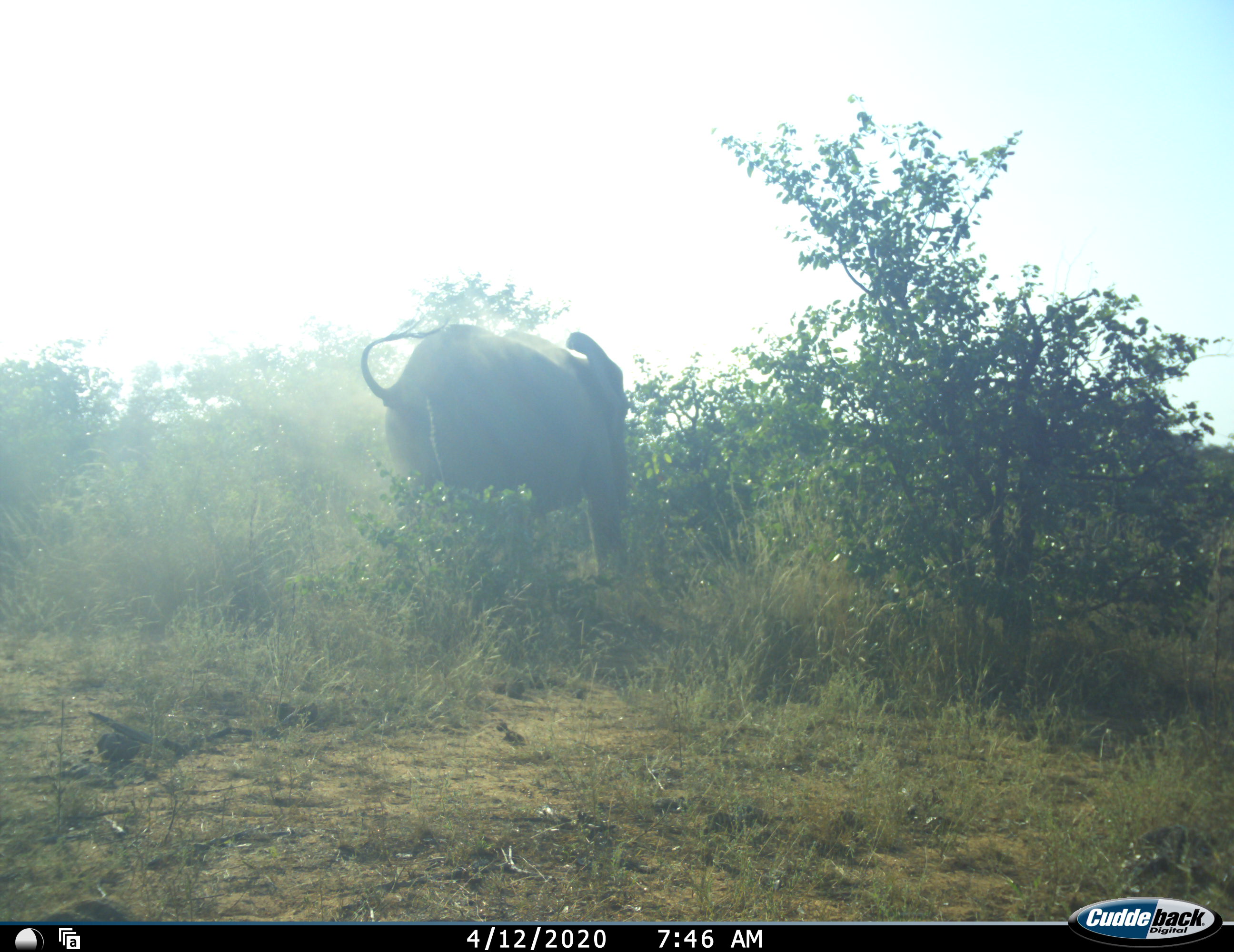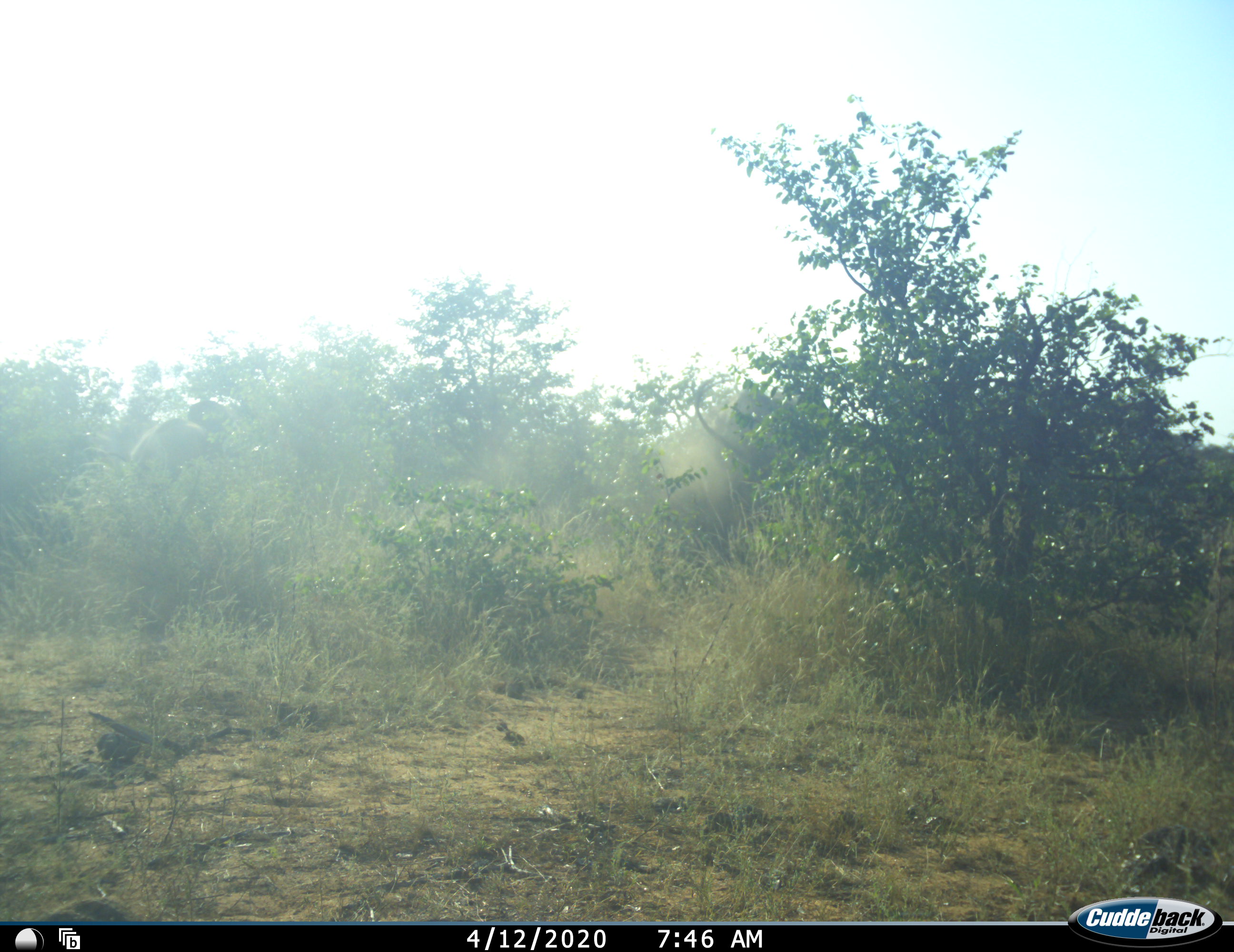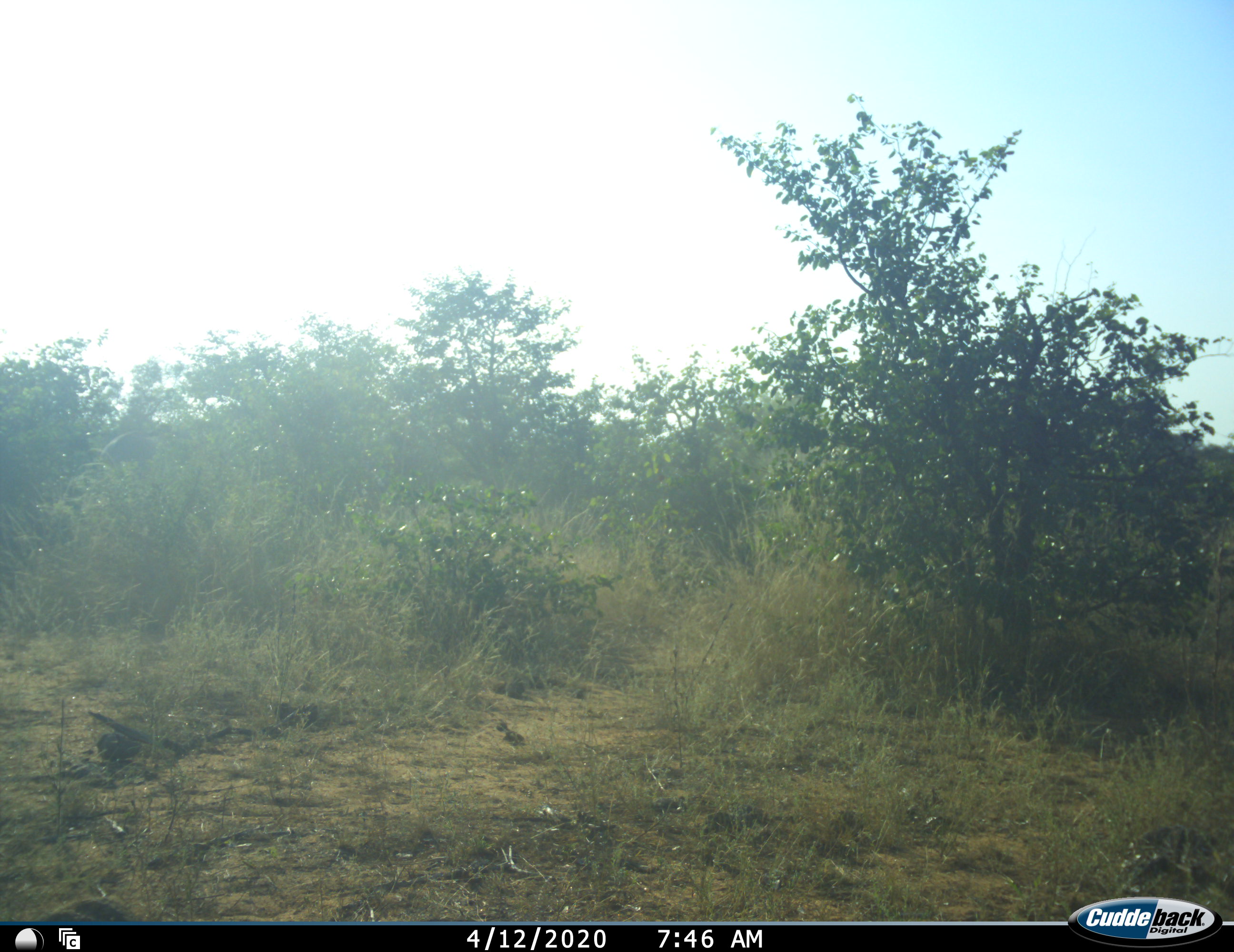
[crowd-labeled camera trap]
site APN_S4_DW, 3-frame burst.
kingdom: Animalia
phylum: Chordata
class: Mammalia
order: Proboscidea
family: Elephantidae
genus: Loxodonta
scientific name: Loxodonta africana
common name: african bush elephant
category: elephant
Elephant (african bush elephant) (Loxodonta africana), count 1. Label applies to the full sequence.